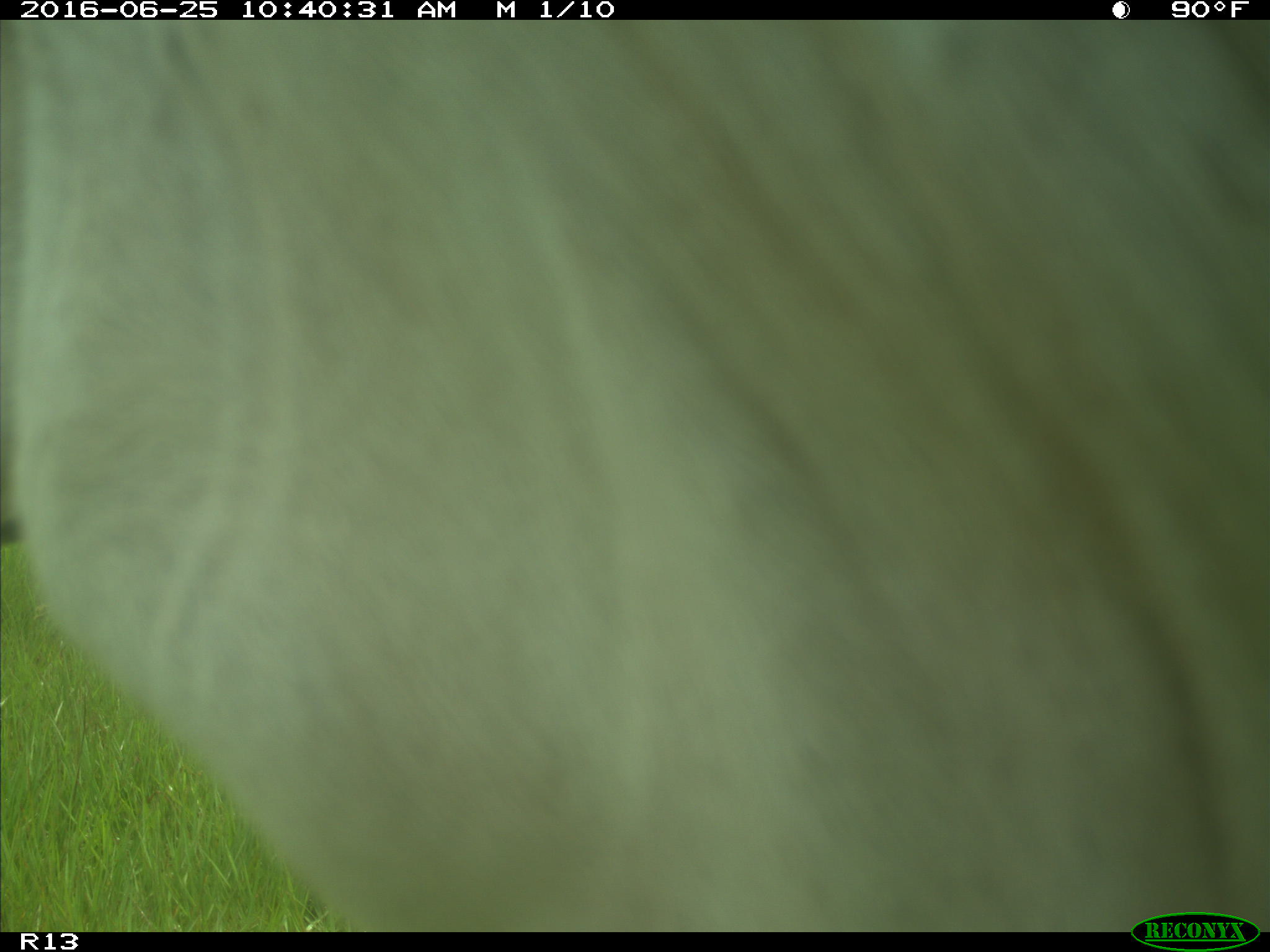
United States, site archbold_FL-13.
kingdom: Animalia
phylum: Chordata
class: Mammalia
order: Artiodactyla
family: Bovidae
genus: Bos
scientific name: Bos taurus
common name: domestic cow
Bos taurus (domestic cow).